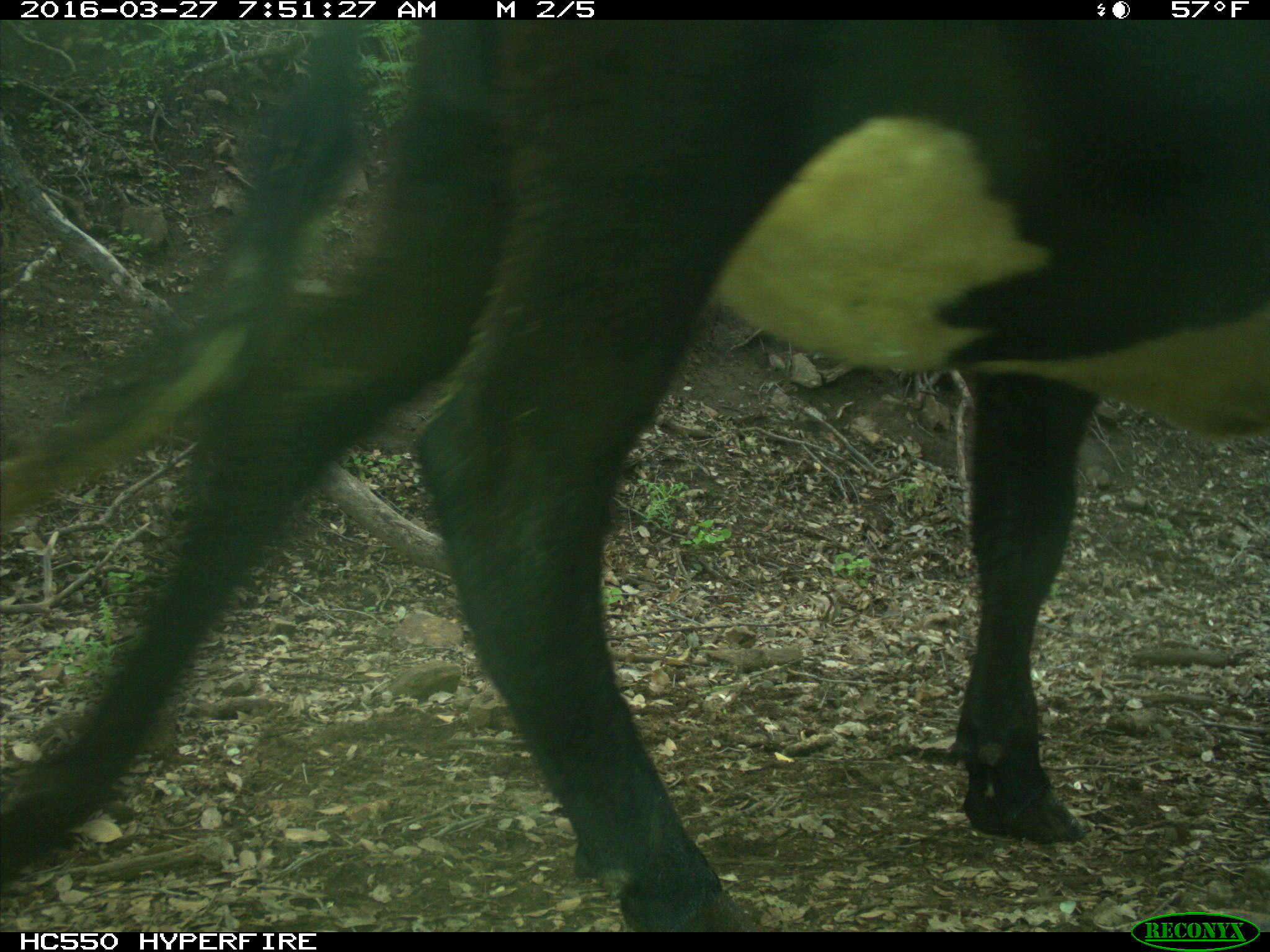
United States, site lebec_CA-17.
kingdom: Animalia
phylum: Chordata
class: Mammalia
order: Artiodactyla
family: Bovidae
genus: Bos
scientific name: Bos taurus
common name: domestic cow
Bos taurus (domestic cow).